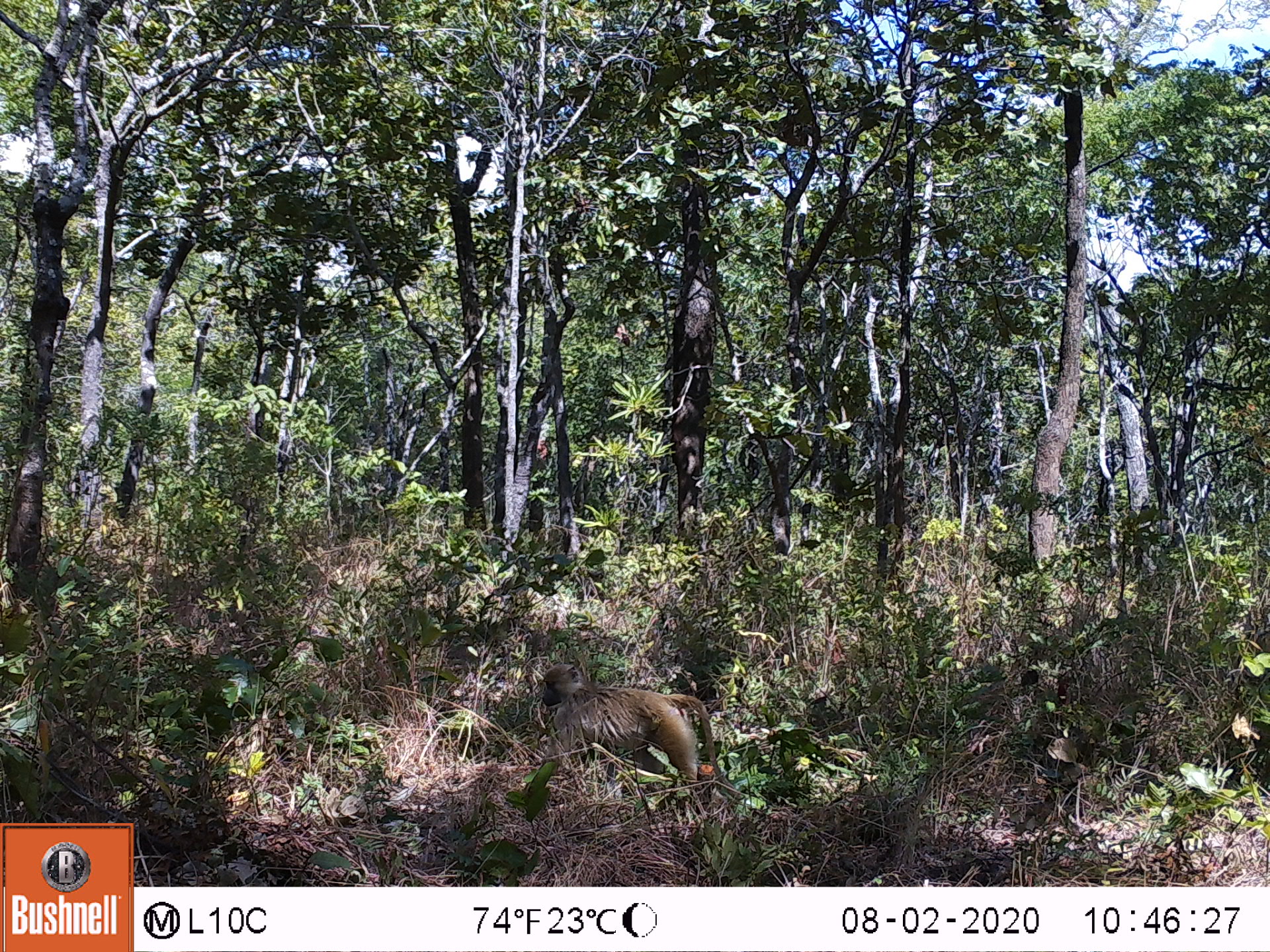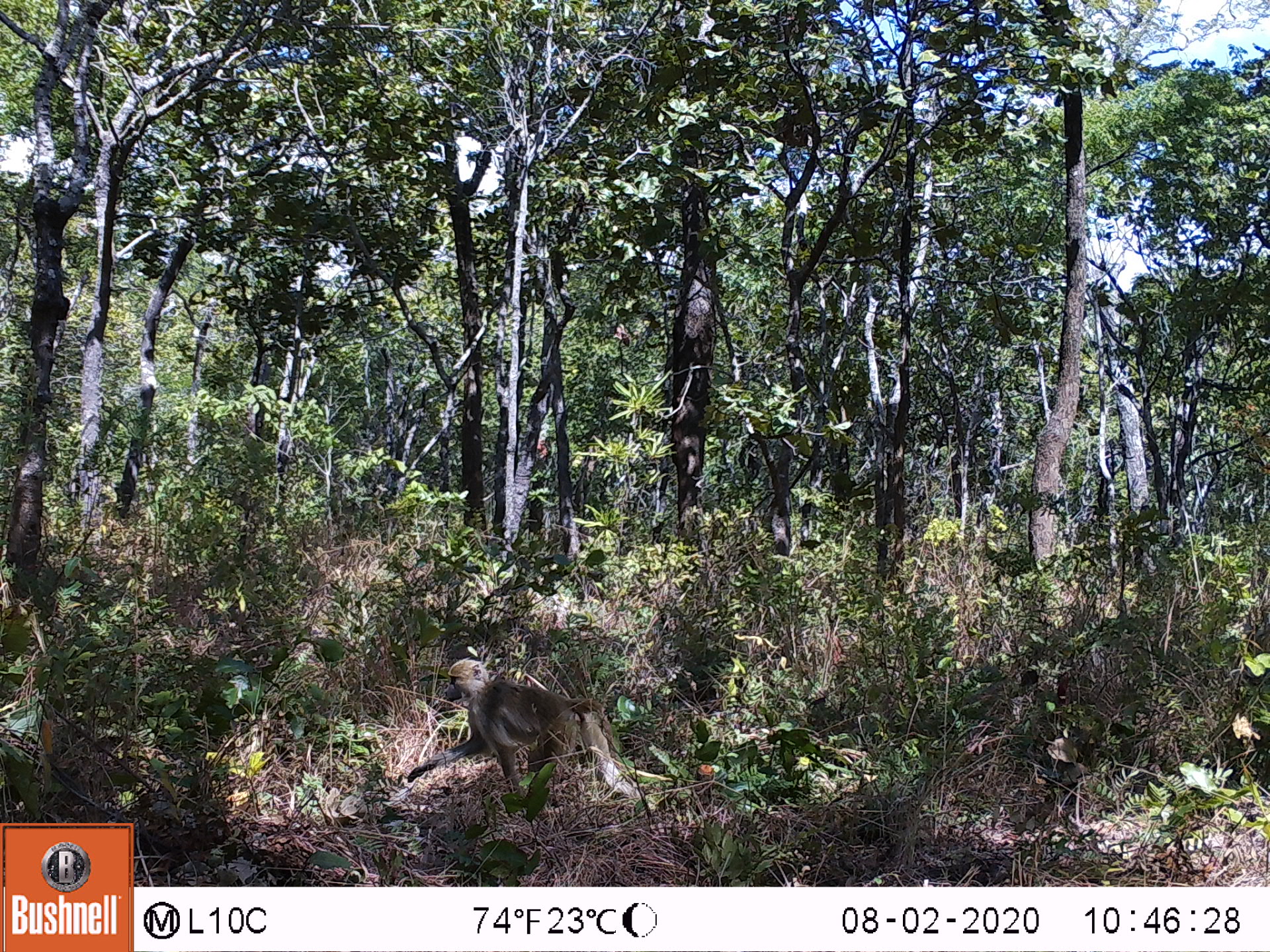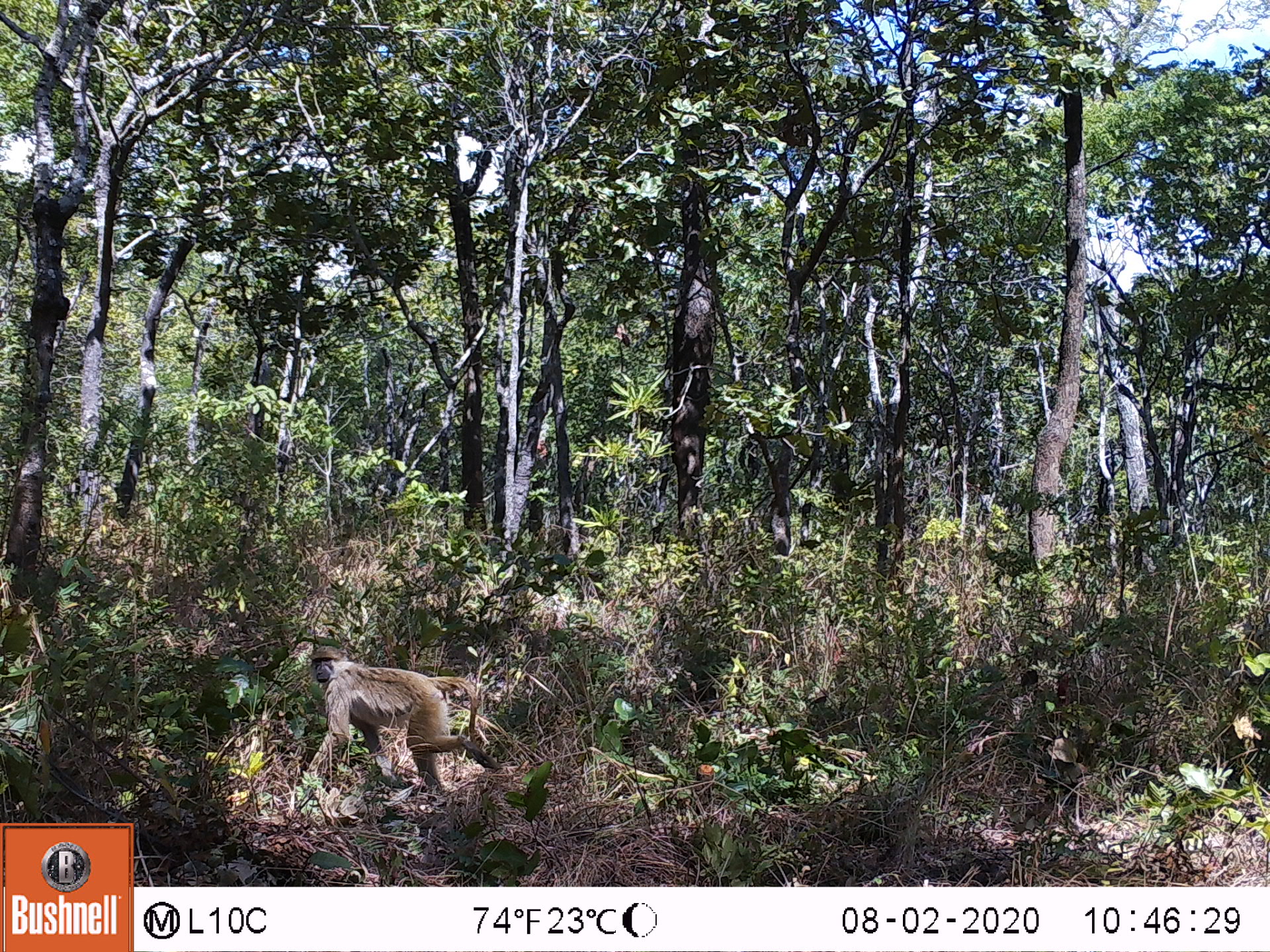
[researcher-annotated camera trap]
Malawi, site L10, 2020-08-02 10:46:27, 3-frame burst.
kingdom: Animalia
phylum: Chordata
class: Mammalia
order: Primates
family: Cercopithecidae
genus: Papio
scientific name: Papio cynocephalus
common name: yellow baboon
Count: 1.